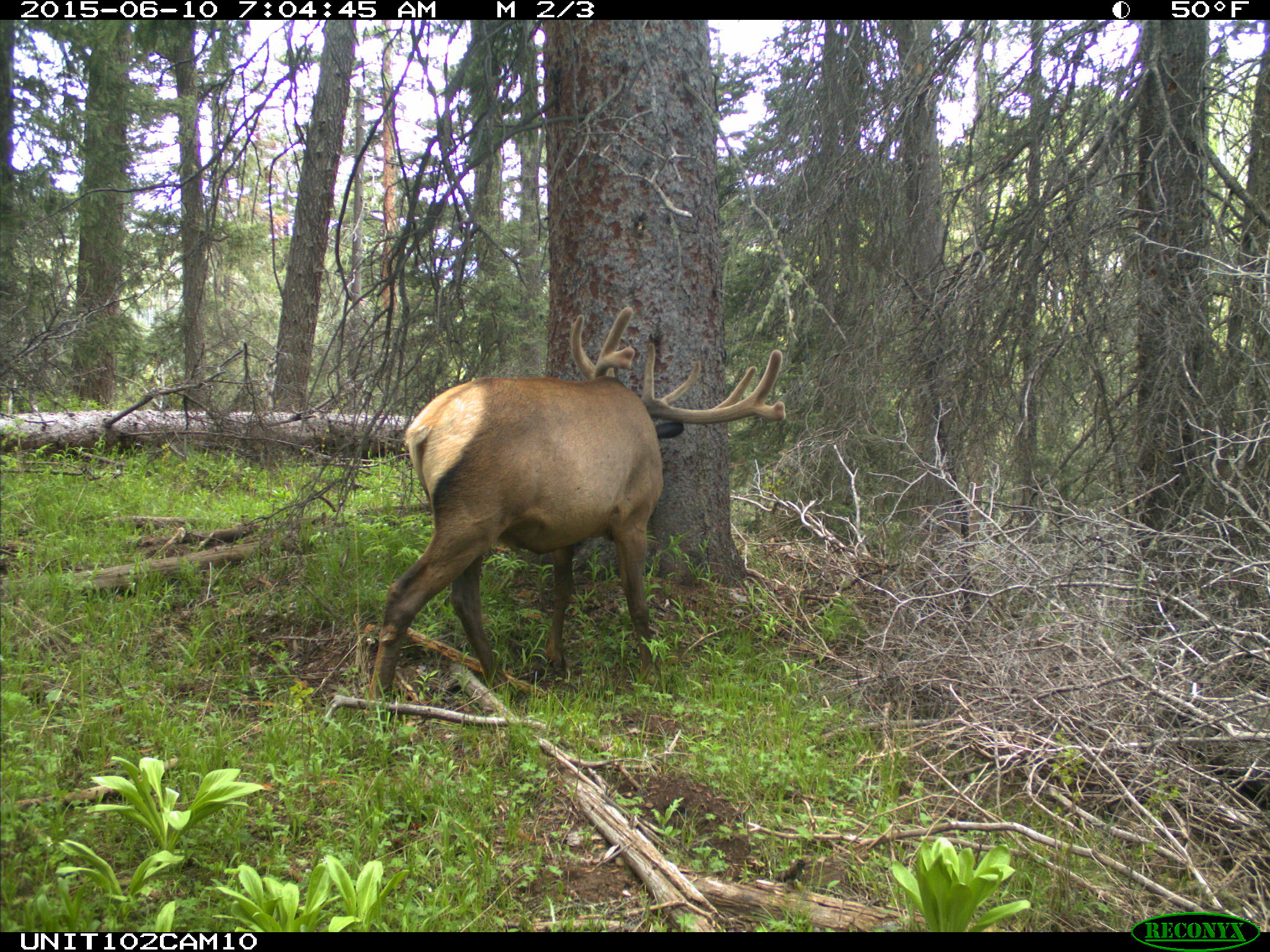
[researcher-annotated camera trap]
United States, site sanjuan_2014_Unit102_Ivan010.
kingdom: Animalia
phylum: Chordata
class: Mammalia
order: Artiodactyla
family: Cervidae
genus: Cervus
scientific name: Cervus elaphus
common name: red deer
Cervus elaphus (red deer).